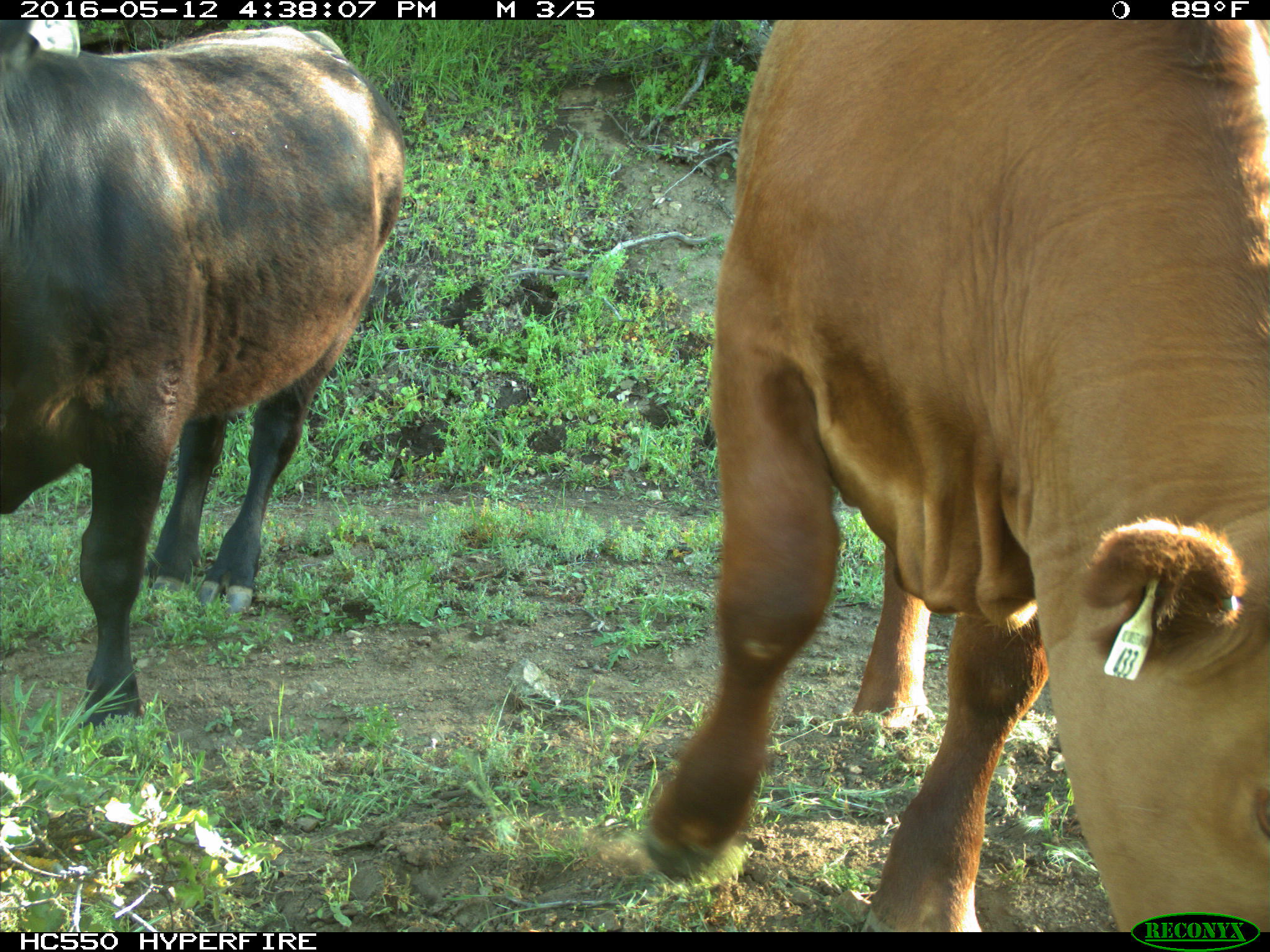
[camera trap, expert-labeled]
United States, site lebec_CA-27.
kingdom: Animalia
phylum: Chordata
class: Mammalia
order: Artiodactyla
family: Bovidae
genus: Bos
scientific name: Bos taurus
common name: domestic cow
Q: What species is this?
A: Bos taurus (domestic cow).